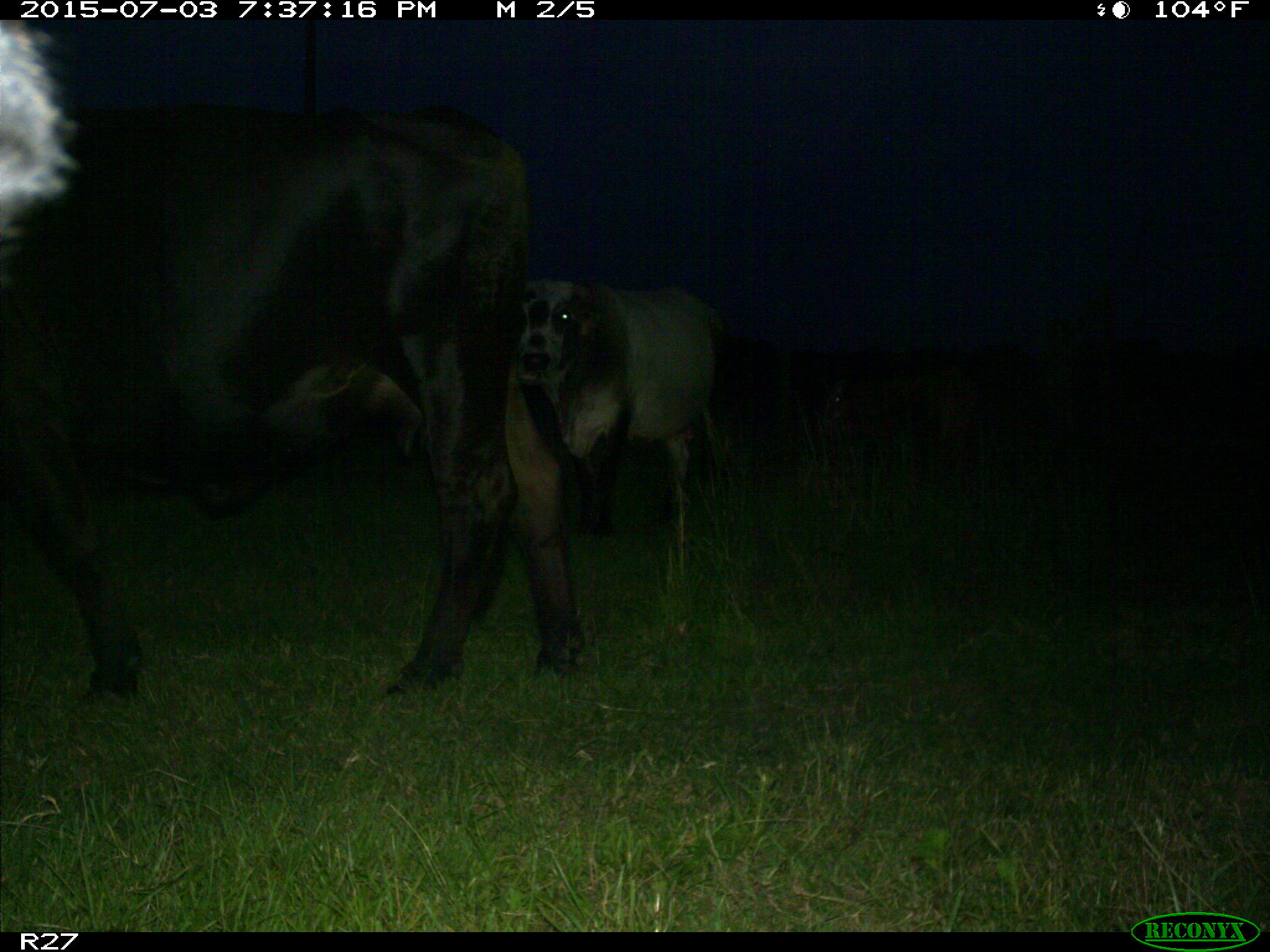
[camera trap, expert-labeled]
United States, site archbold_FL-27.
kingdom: Animalia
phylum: Chordata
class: Mammalia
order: Artiodactyla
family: Bovidae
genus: Bos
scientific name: Bos taurus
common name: domestic cow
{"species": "Bos taurus (domestic cow)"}